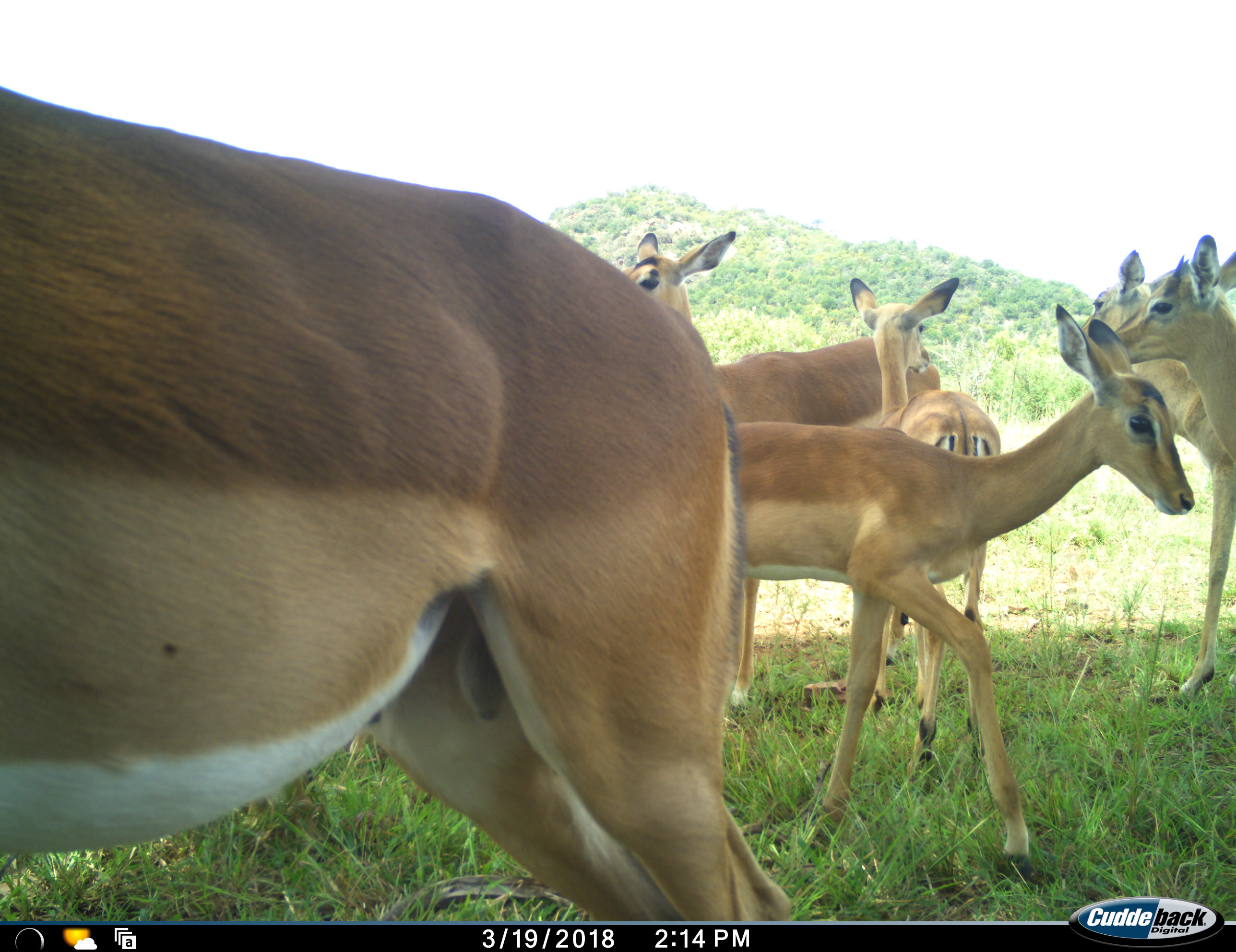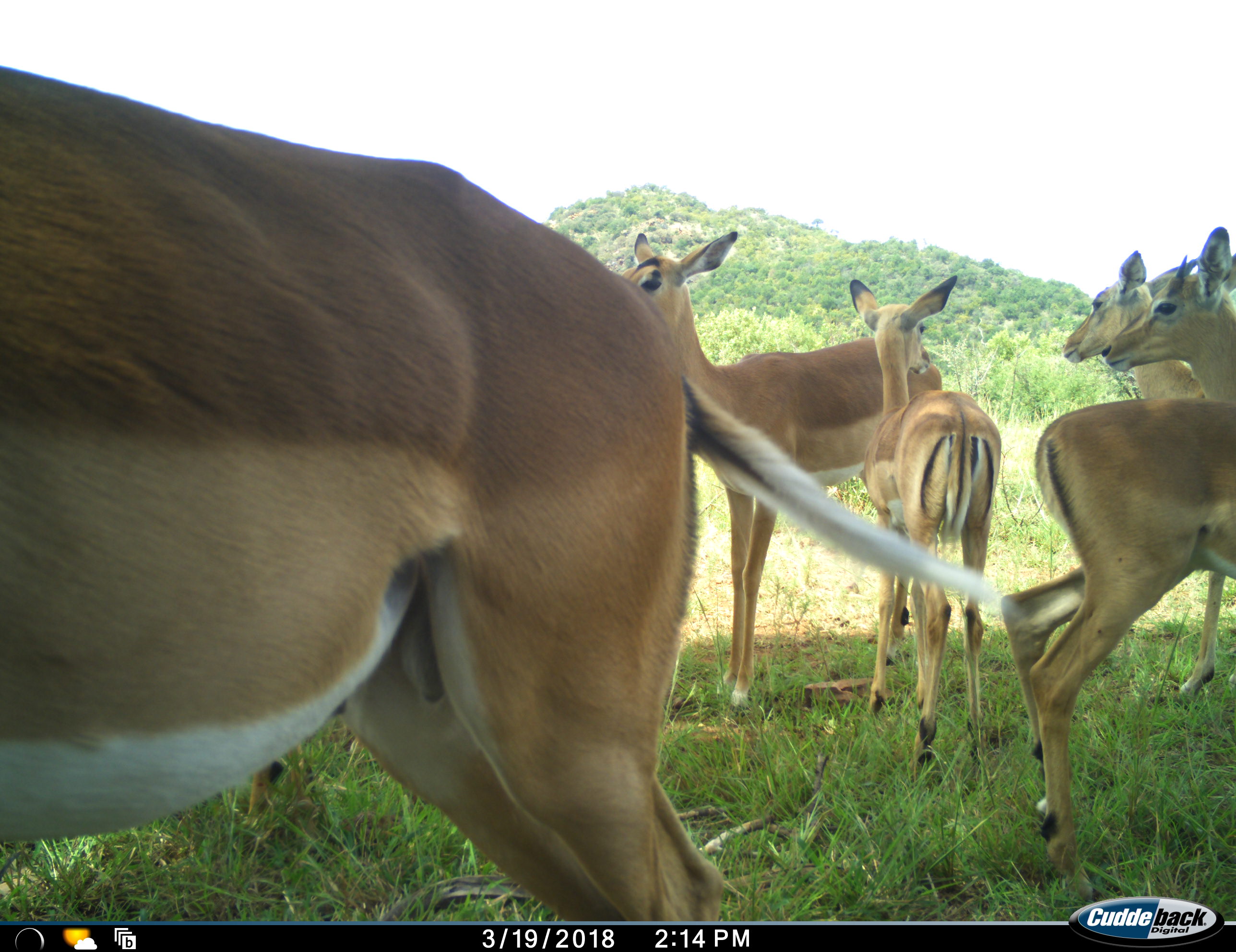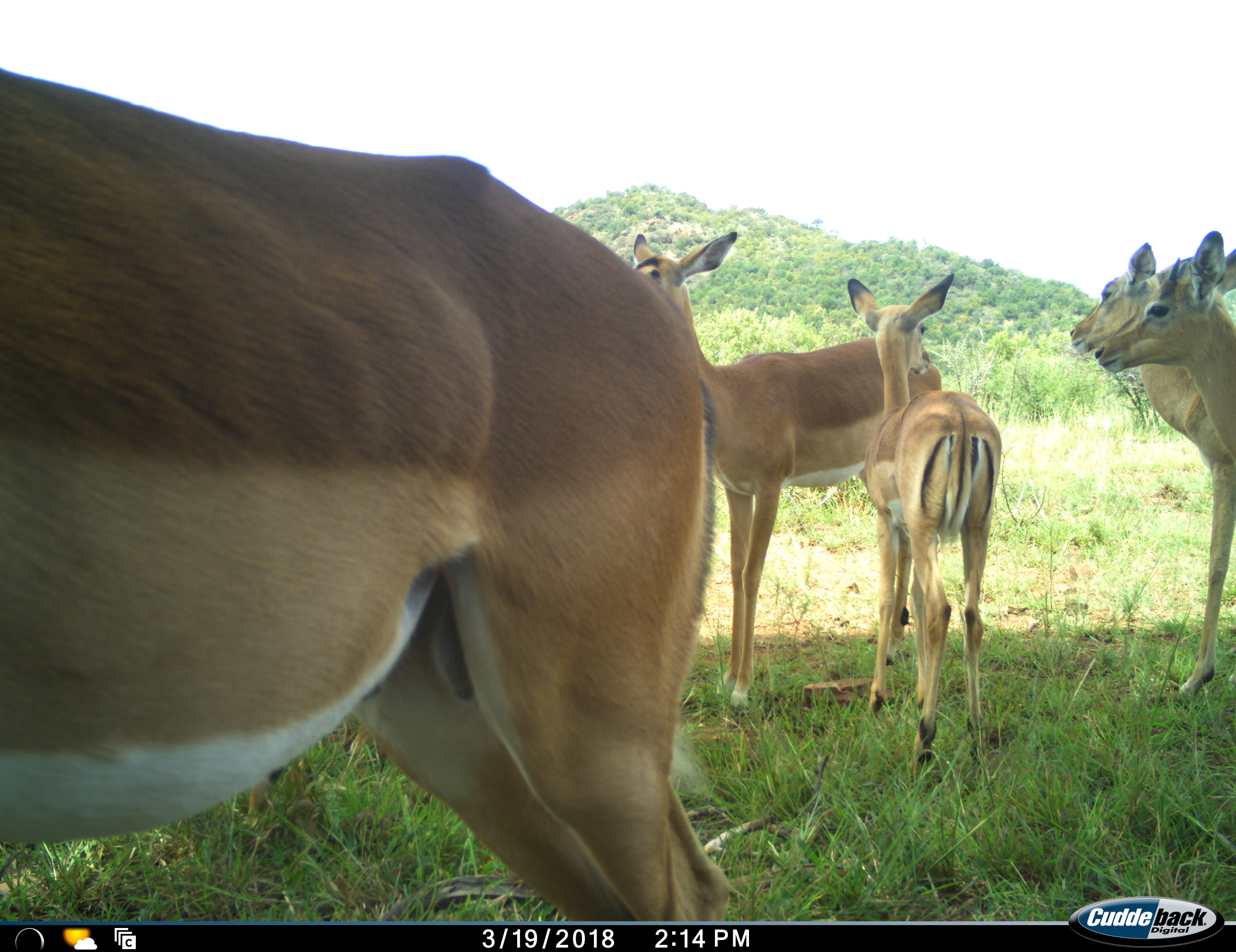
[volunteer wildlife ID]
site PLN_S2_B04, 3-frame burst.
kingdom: Animalia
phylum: Chordata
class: Mammalia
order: Artiodactyla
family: Bovidae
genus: Aepyceros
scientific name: Aepyceros melampus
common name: impala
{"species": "impala (Aepyceros melampus)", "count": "6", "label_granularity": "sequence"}